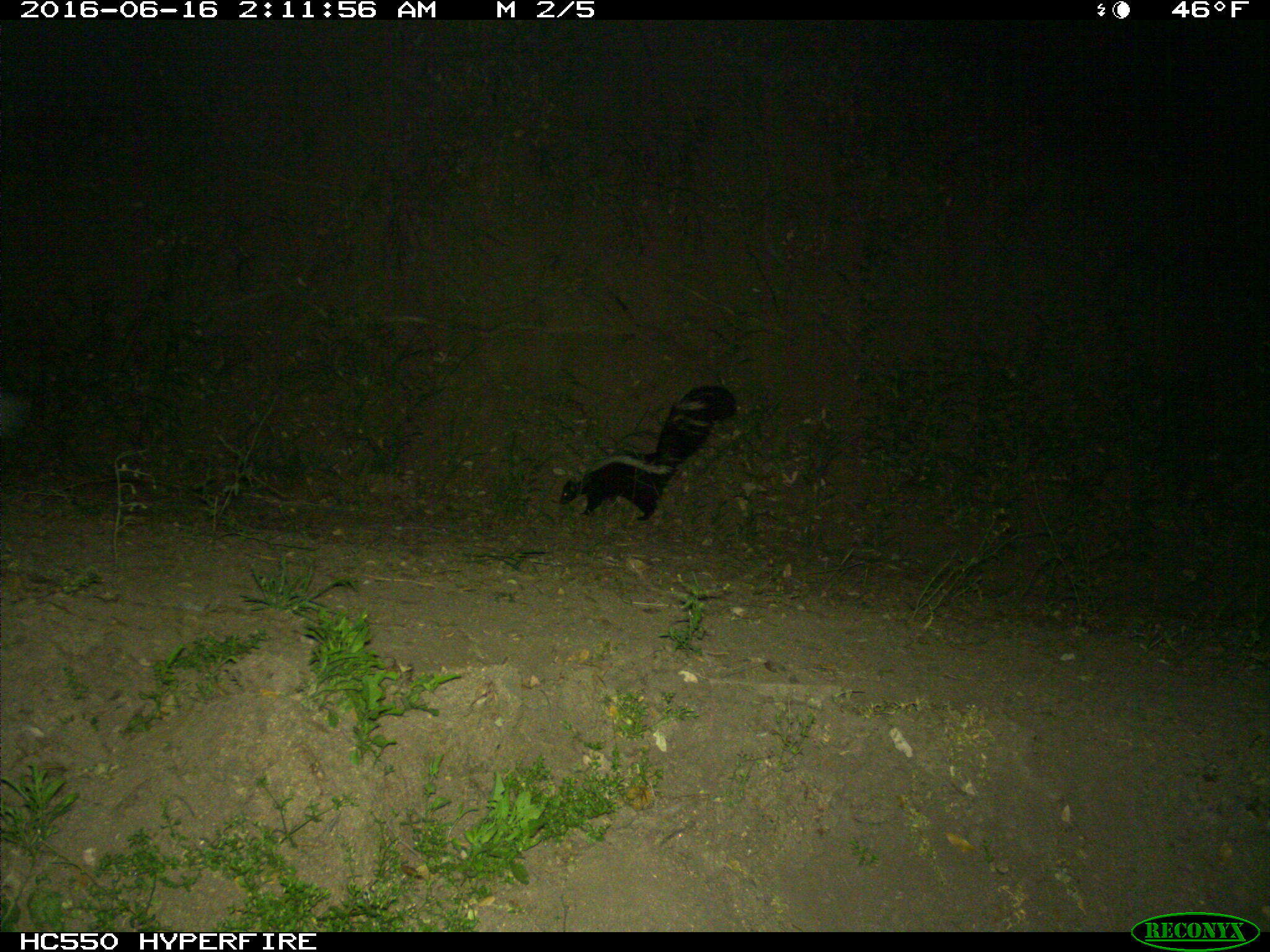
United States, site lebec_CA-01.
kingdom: Animalia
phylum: Chordata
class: Mammalia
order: Carnivora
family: Mephitidae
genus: Mephitis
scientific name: Mephitis mephitis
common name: striped skunk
Mephitis mephitis (striped skunk).